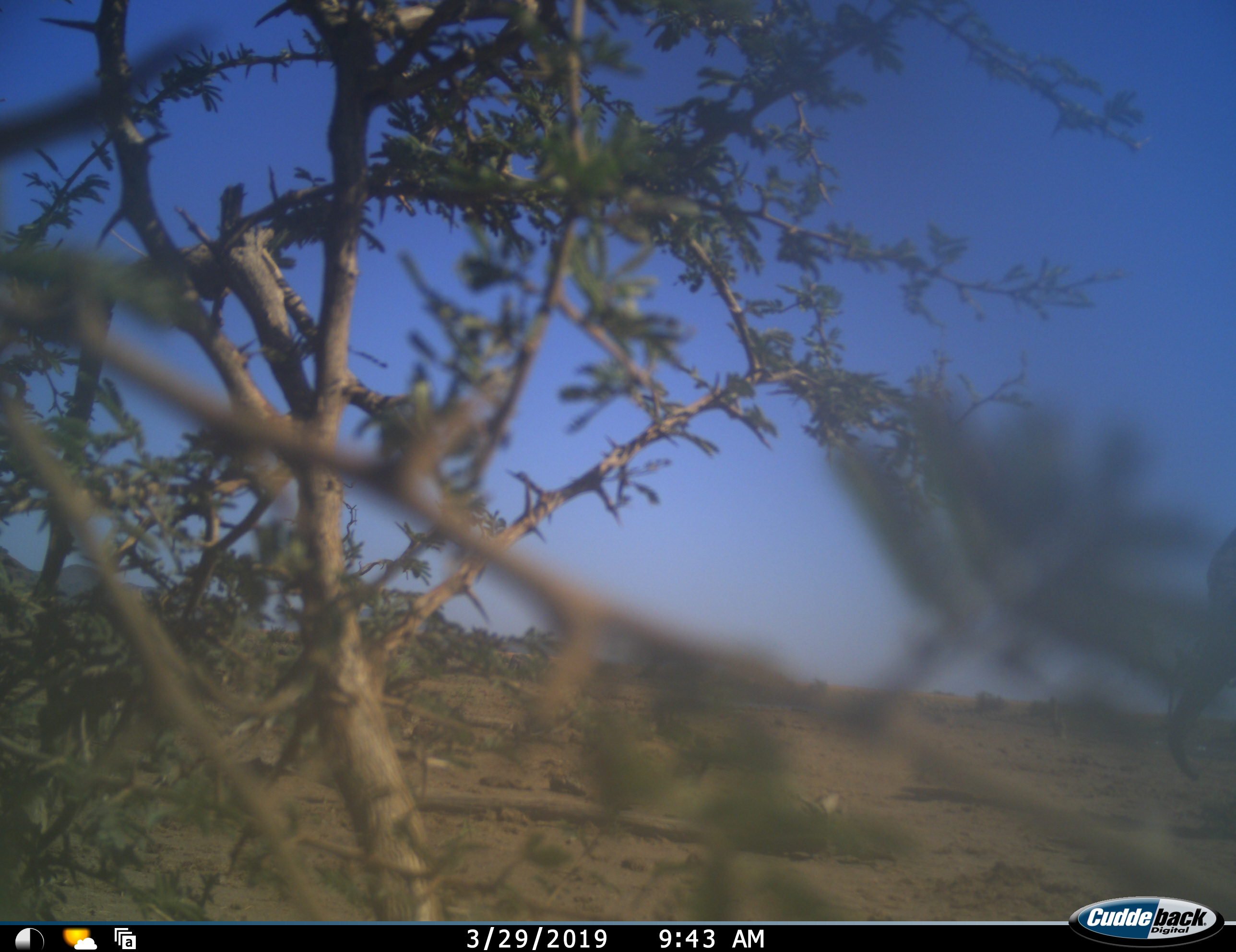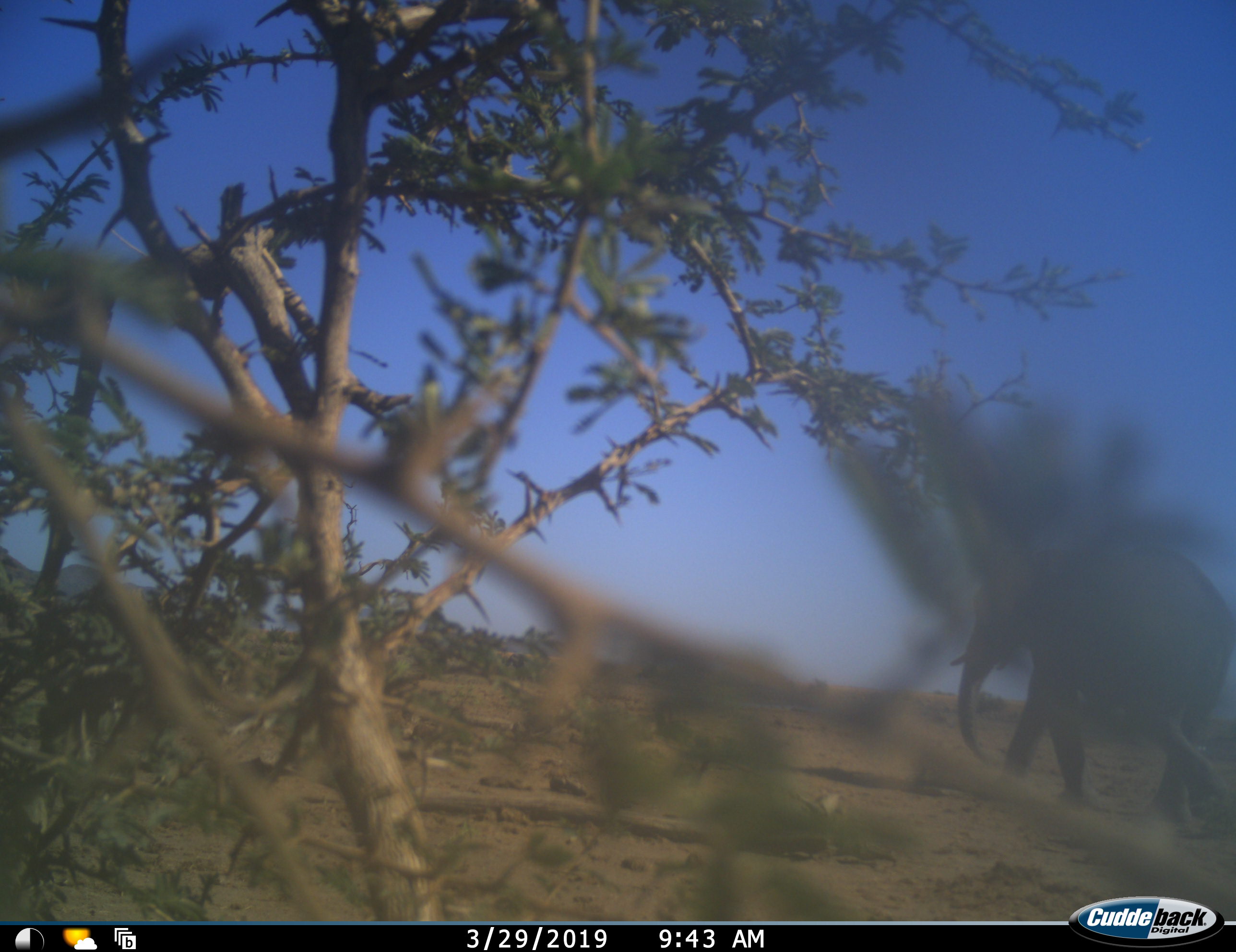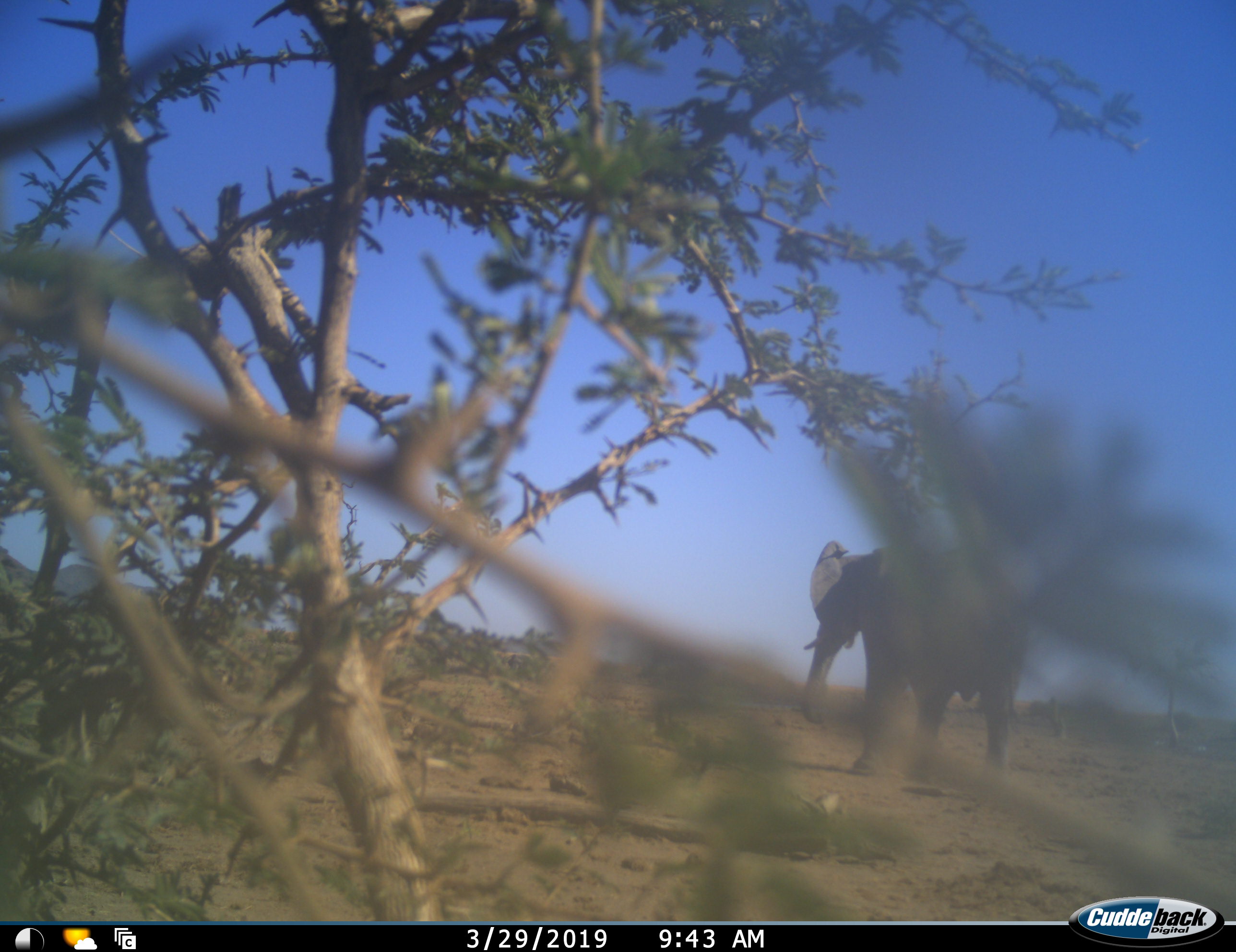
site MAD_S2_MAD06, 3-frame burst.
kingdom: Animalia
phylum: Chordata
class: Mammalia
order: Proboscidea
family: Elephantidae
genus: Loxodonta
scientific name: Loxodonta africana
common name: african bush elephant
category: elephant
Elephant (african bush elephant) (Loxodonta africana), count 1. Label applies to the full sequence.